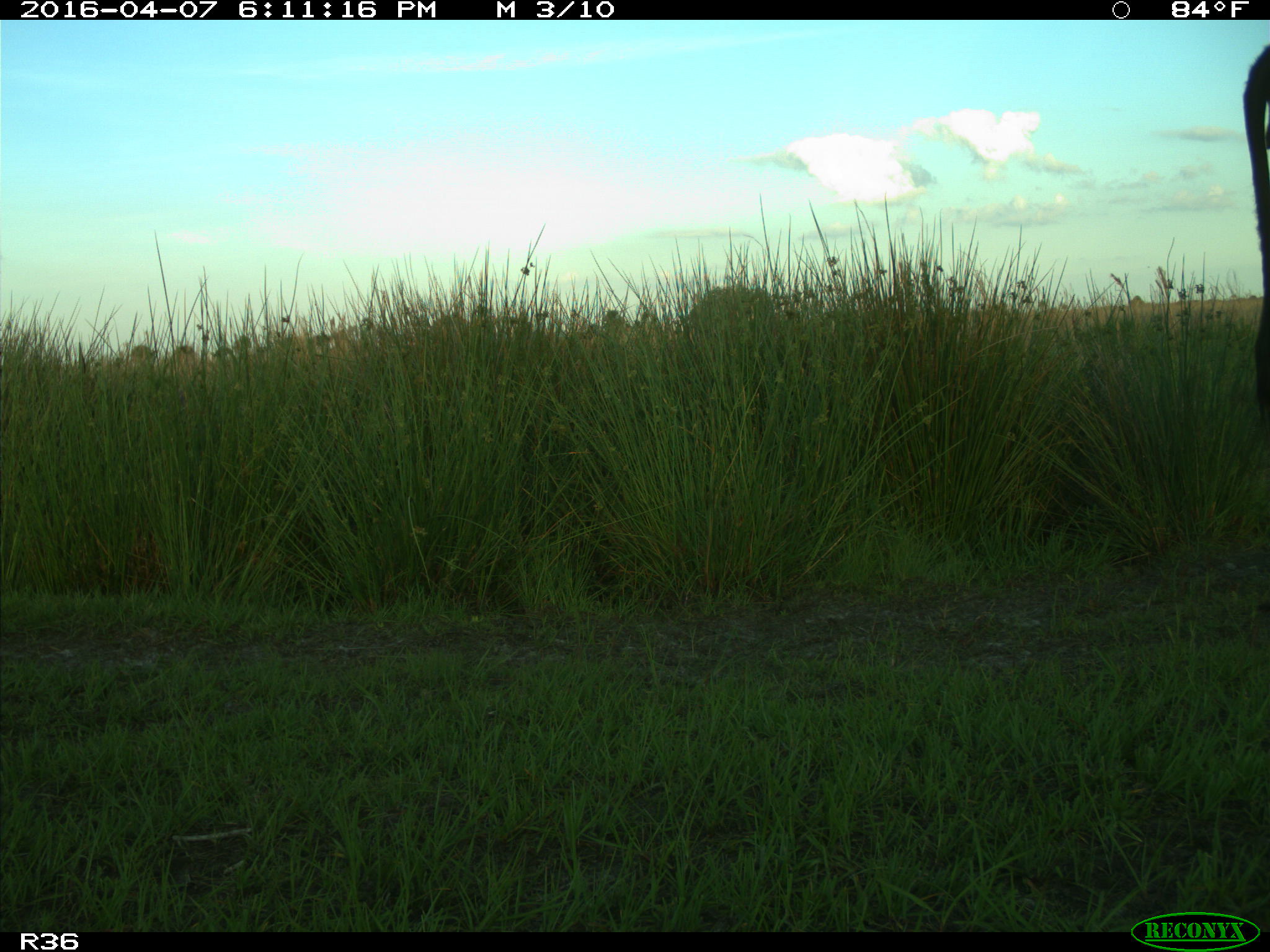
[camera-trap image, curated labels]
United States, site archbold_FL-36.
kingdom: Animalia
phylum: Chordata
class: Mammalia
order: Artiodactyla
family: Bovidae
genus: Bos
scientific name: Bos taurus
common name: domestic cow